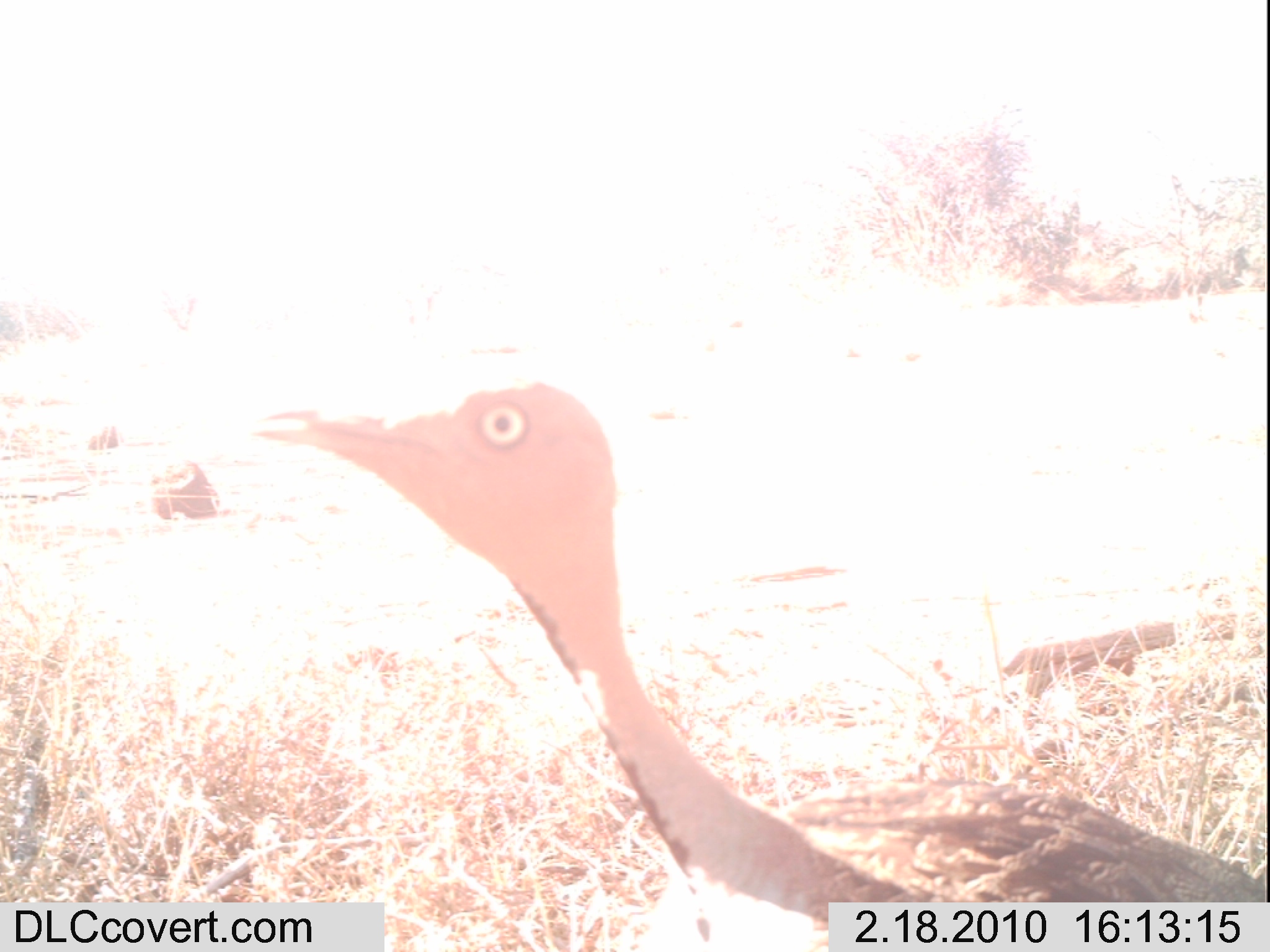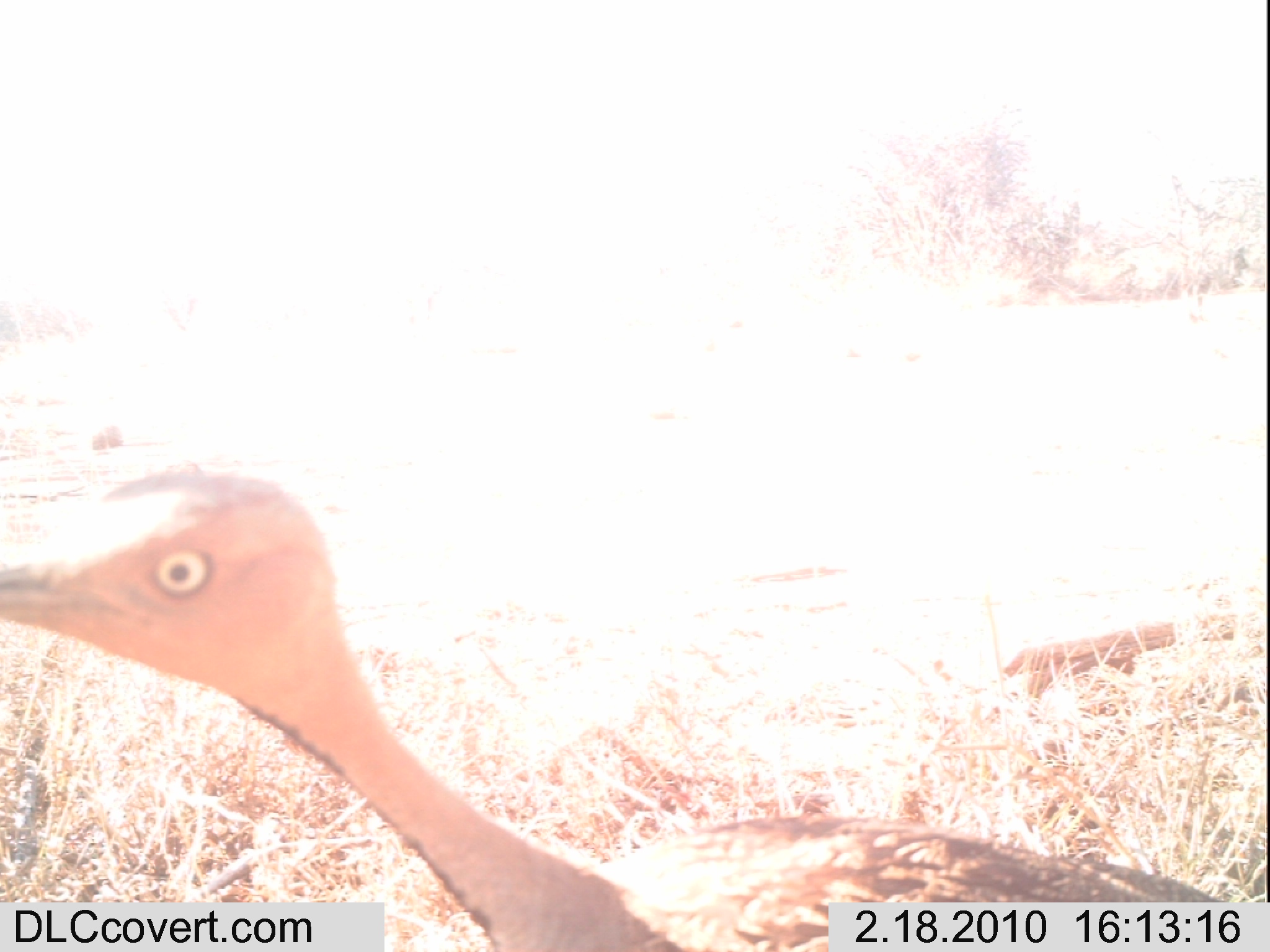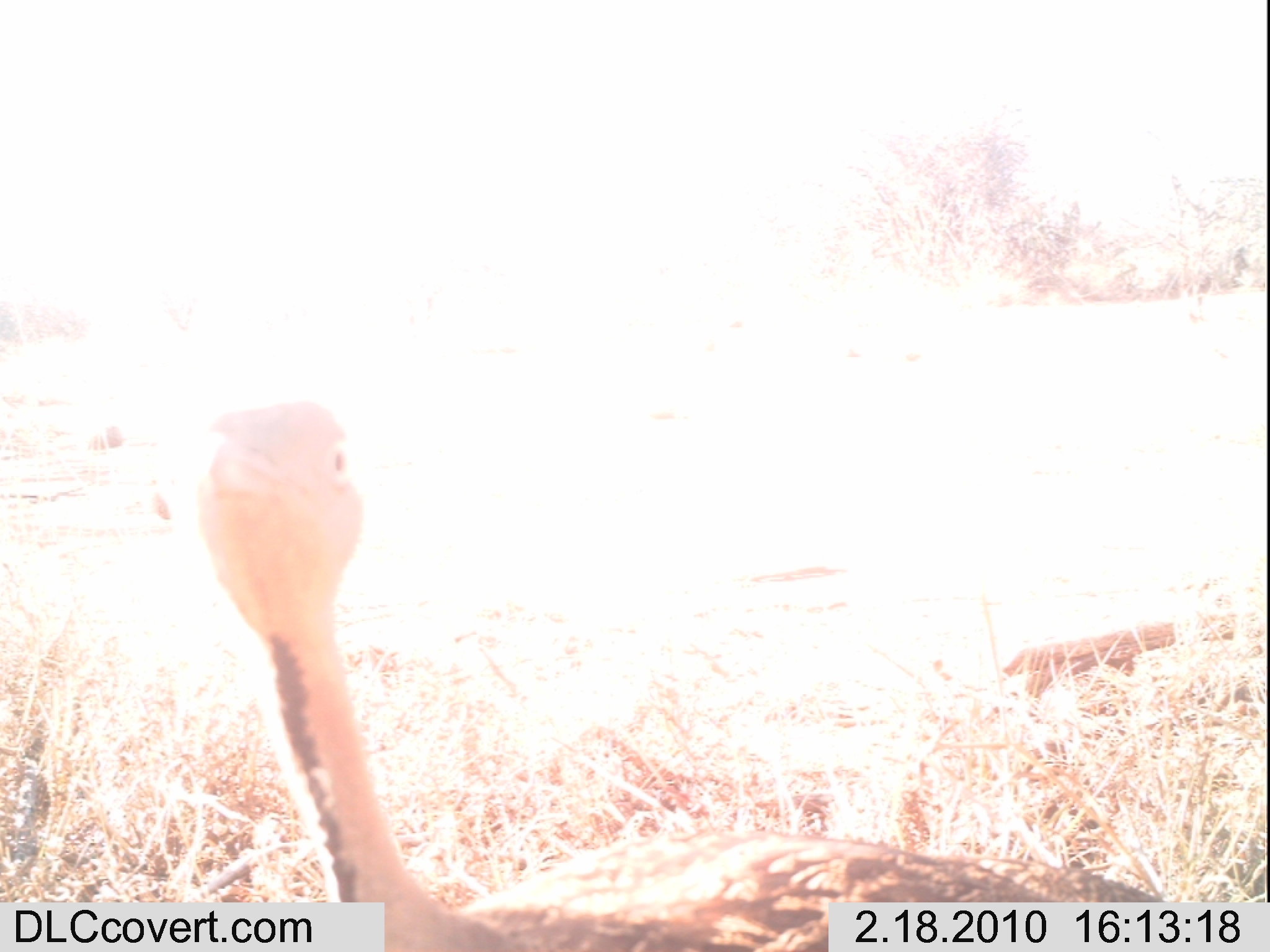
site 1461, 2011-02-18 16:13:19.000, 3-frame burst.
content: unidentified animal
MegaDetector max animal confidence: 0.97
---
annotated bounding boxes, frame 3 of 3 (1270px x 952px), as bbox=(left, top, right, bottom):
unknown: bbox=(192, 396, 1168, 952)